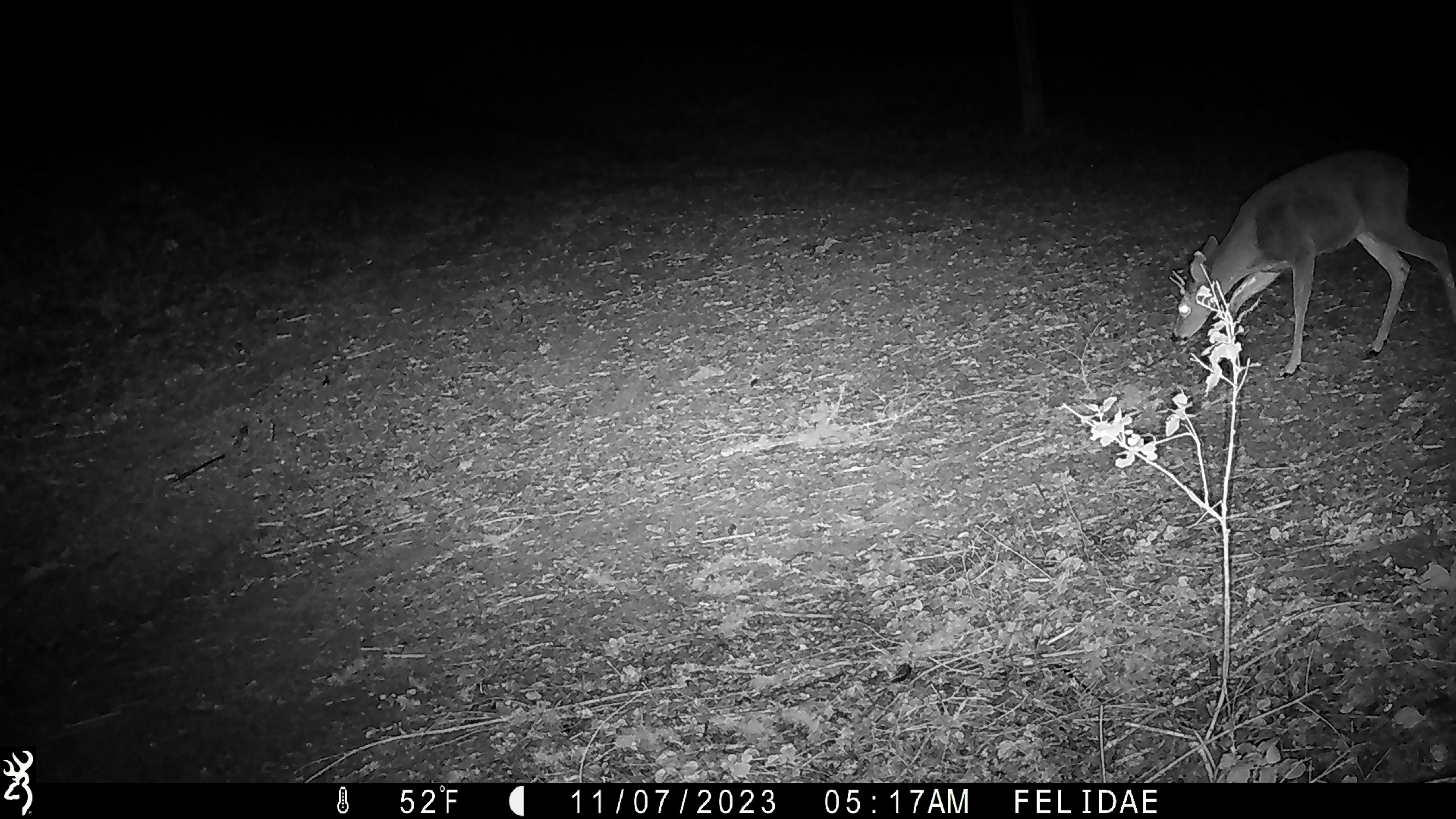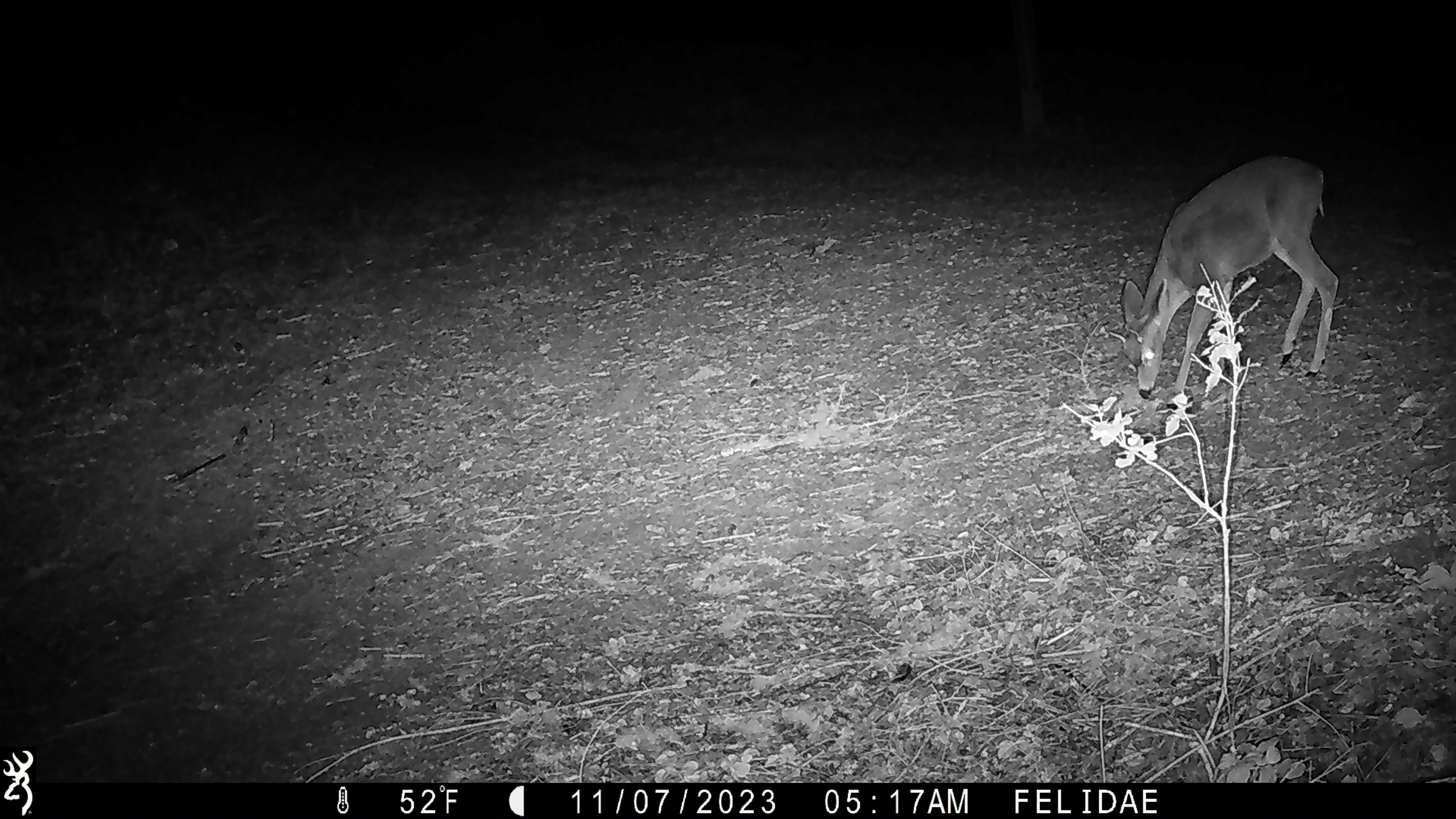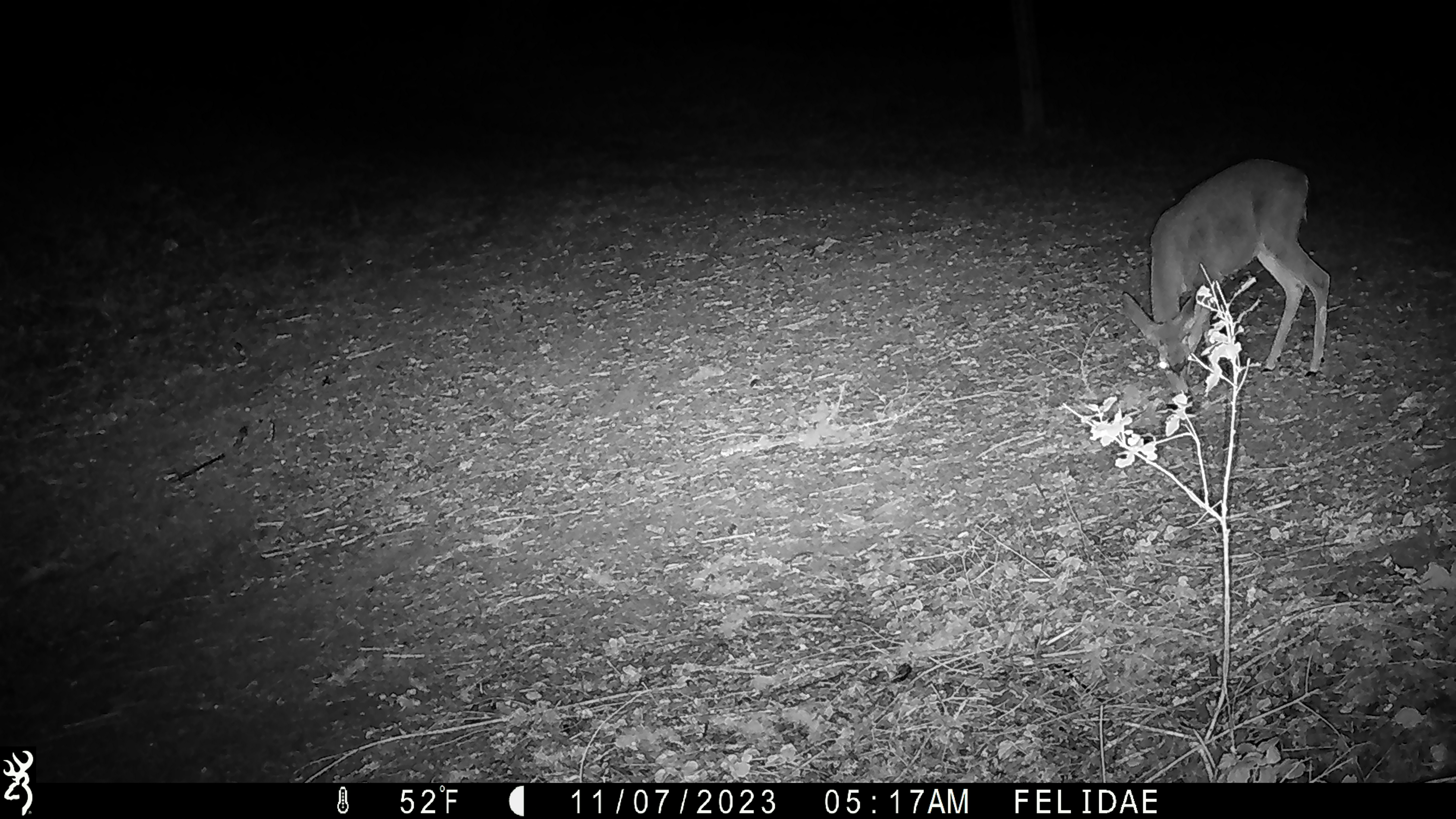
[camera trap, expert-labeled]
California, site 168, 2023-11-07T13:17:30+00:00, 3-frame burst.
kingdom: Animalia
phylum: Chordata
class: Mammalia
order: Artiodactyla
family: Cervidae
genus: Odocoileus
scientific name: Odocoileus hemionus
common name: mule deer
Mule deer (Odocoileus hemionus).